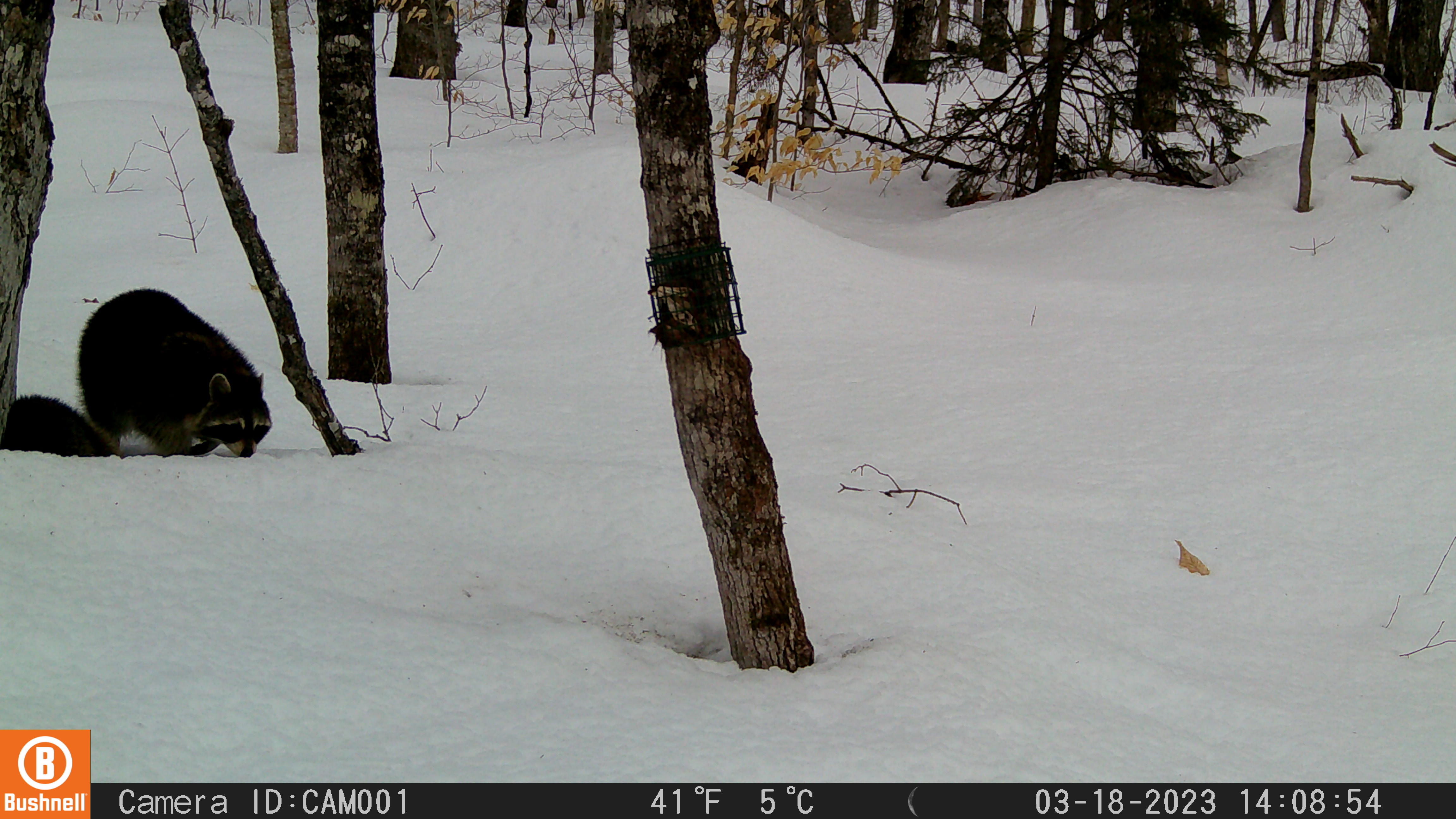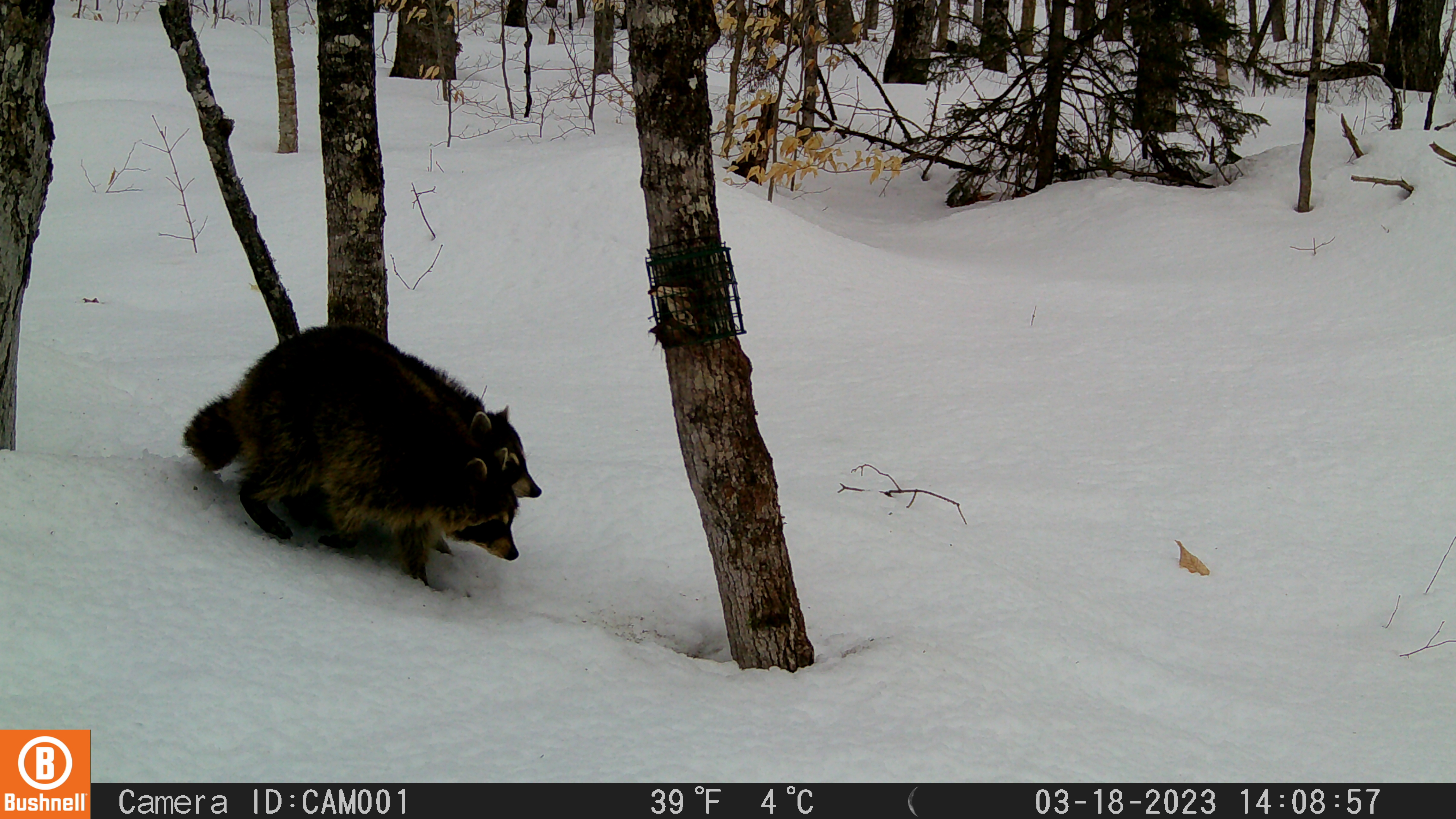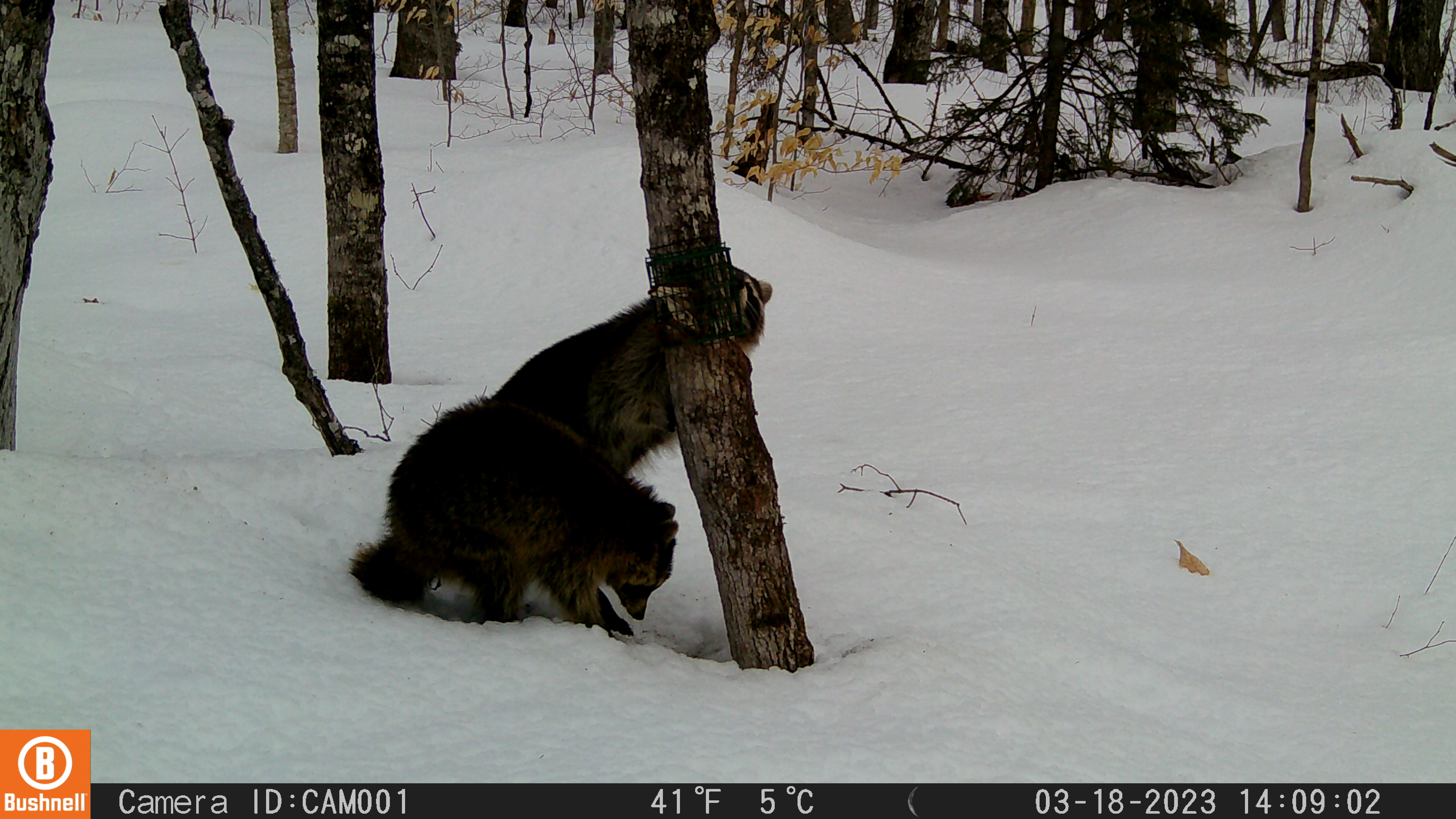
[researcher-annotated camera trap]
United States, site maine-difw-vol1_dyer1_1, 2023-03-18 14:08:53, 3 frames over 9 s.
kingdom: Animalia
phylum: Chordata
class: Mammalia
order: Carnivora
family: Procyonidae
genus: Procyon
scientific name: Procyon lotor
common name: raccoon